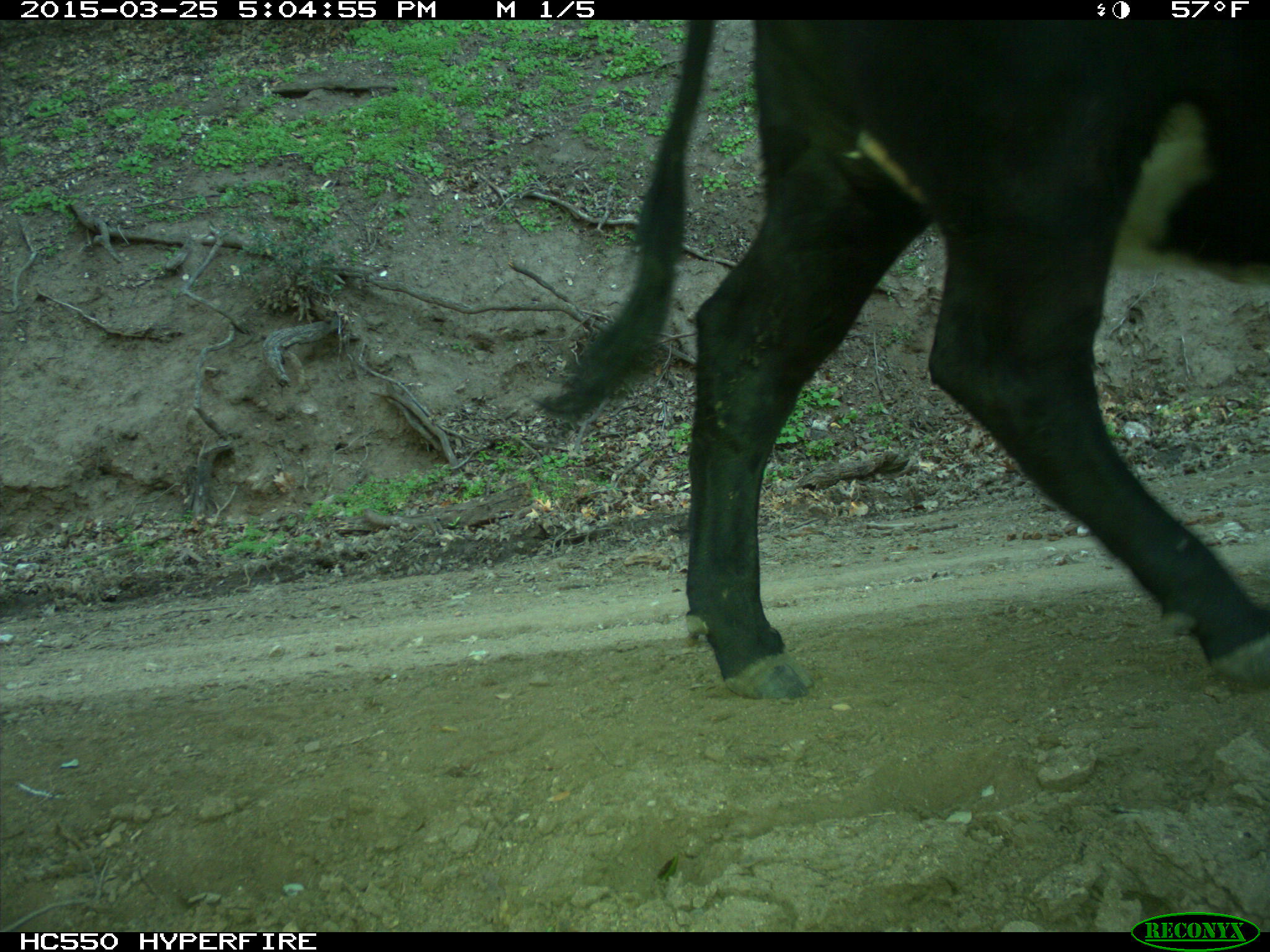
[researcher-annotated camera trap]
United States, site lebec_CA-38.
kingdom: Animalia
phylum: Chordata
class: Mammalia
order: Artiodactyla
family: Bovidae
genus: Bos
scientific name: Bos taurus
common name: domestic cow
Bos taurus (domestic cow).